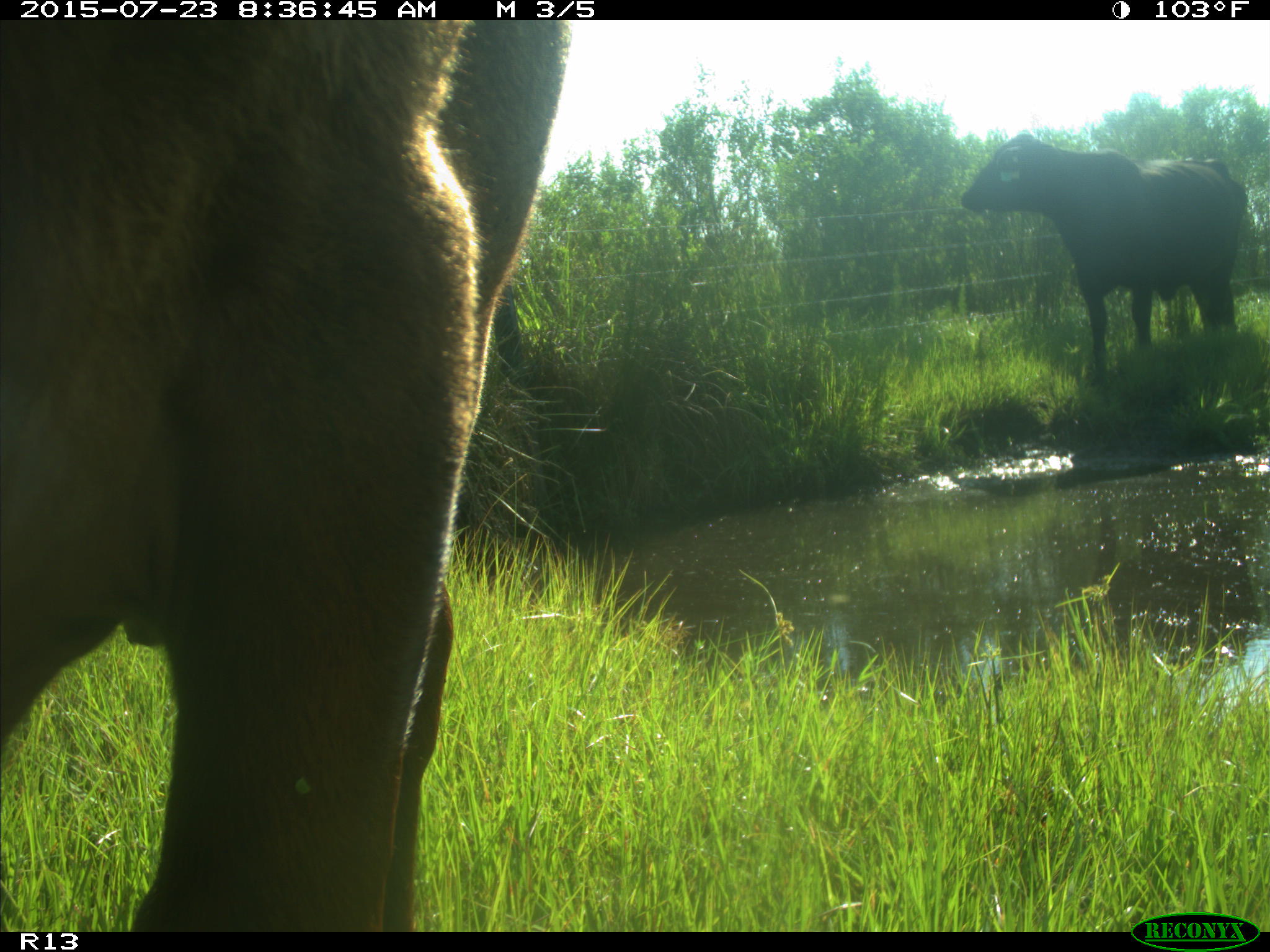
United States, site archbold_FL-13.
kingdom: Animalia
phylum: Chordata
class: Mammalia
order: Artiodactyla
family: Bovidae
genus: Bos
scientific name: Bos taurus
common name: domestic cow